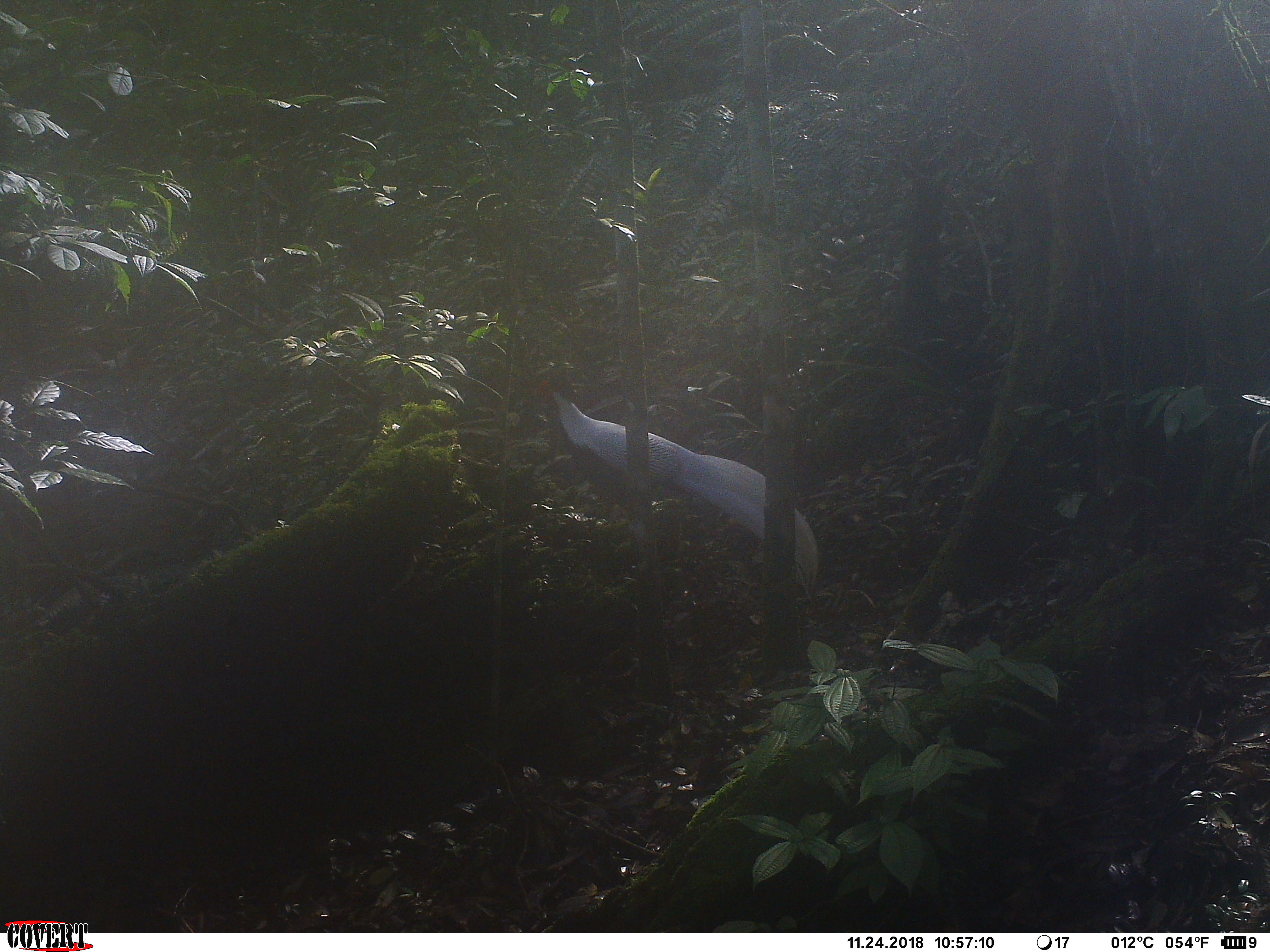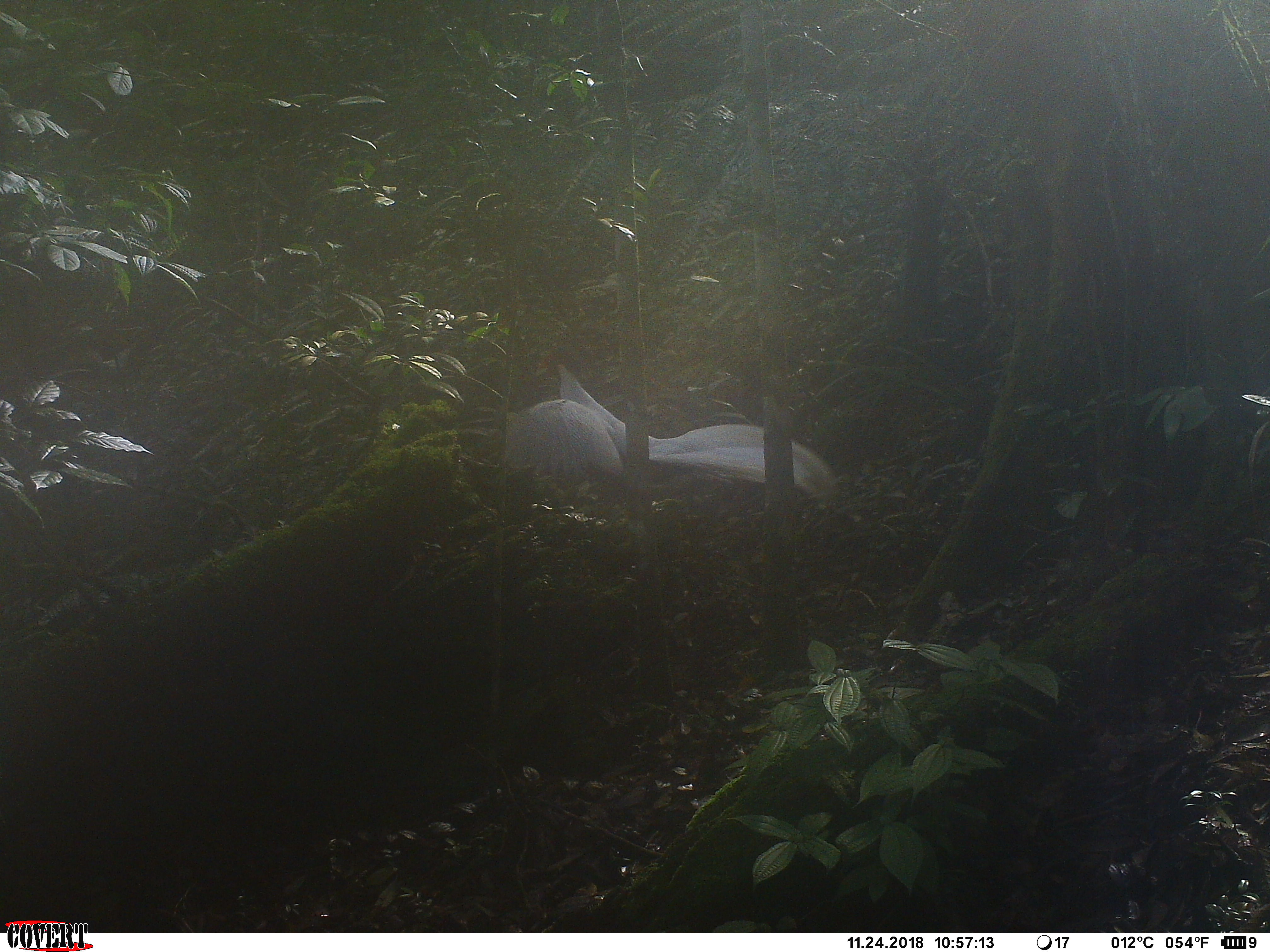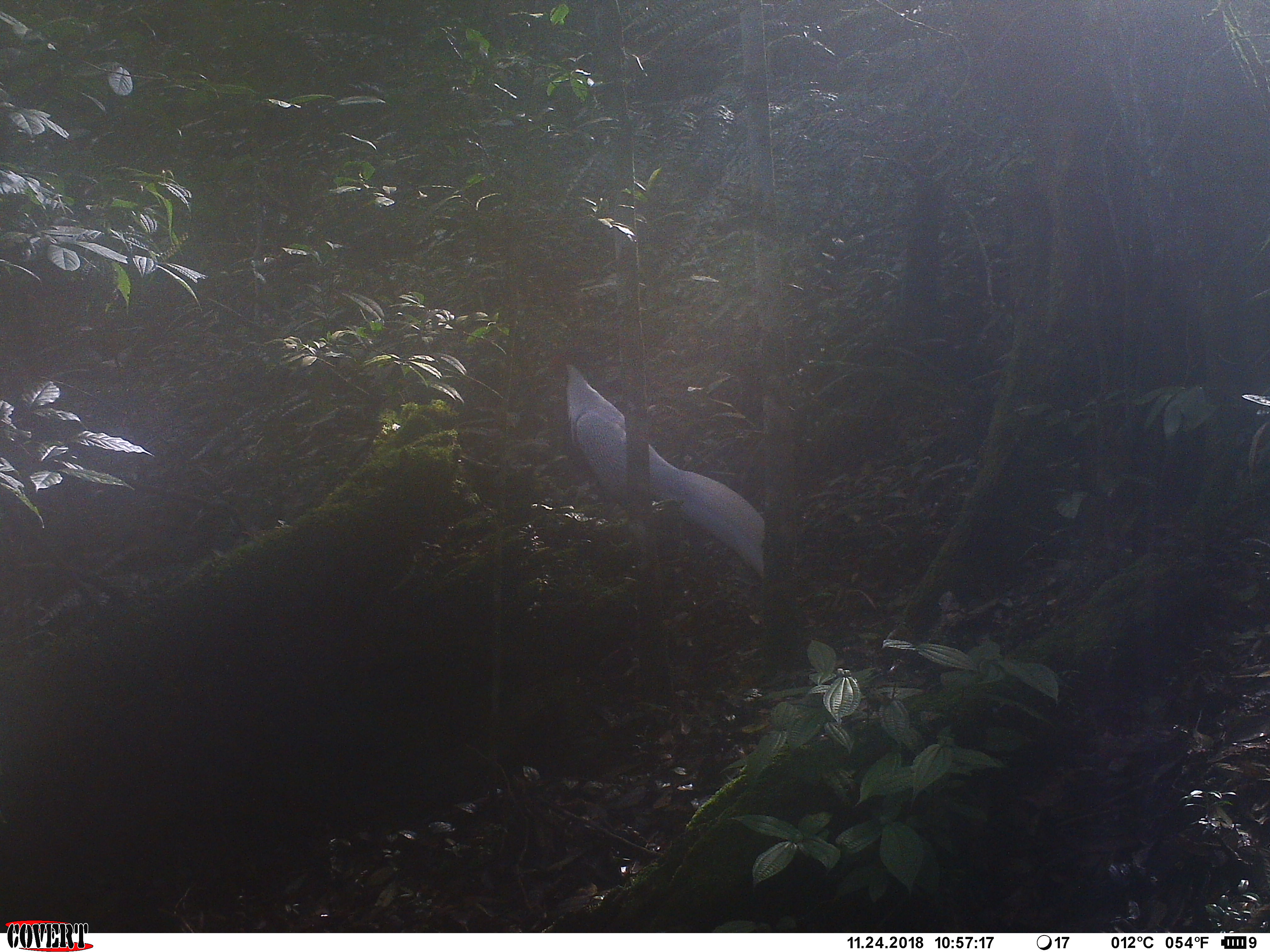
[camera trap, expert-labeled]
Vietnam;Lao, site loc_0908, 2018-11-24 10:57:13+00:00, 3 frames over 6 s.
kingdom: Animalia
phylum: Chordata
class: Aves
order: Galliformes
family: Phasianidae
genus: Lophura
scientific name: Lophura nycthemera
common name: silver pheasant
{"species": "silver pheasant (Lophura nycthemera)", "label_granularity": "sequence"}